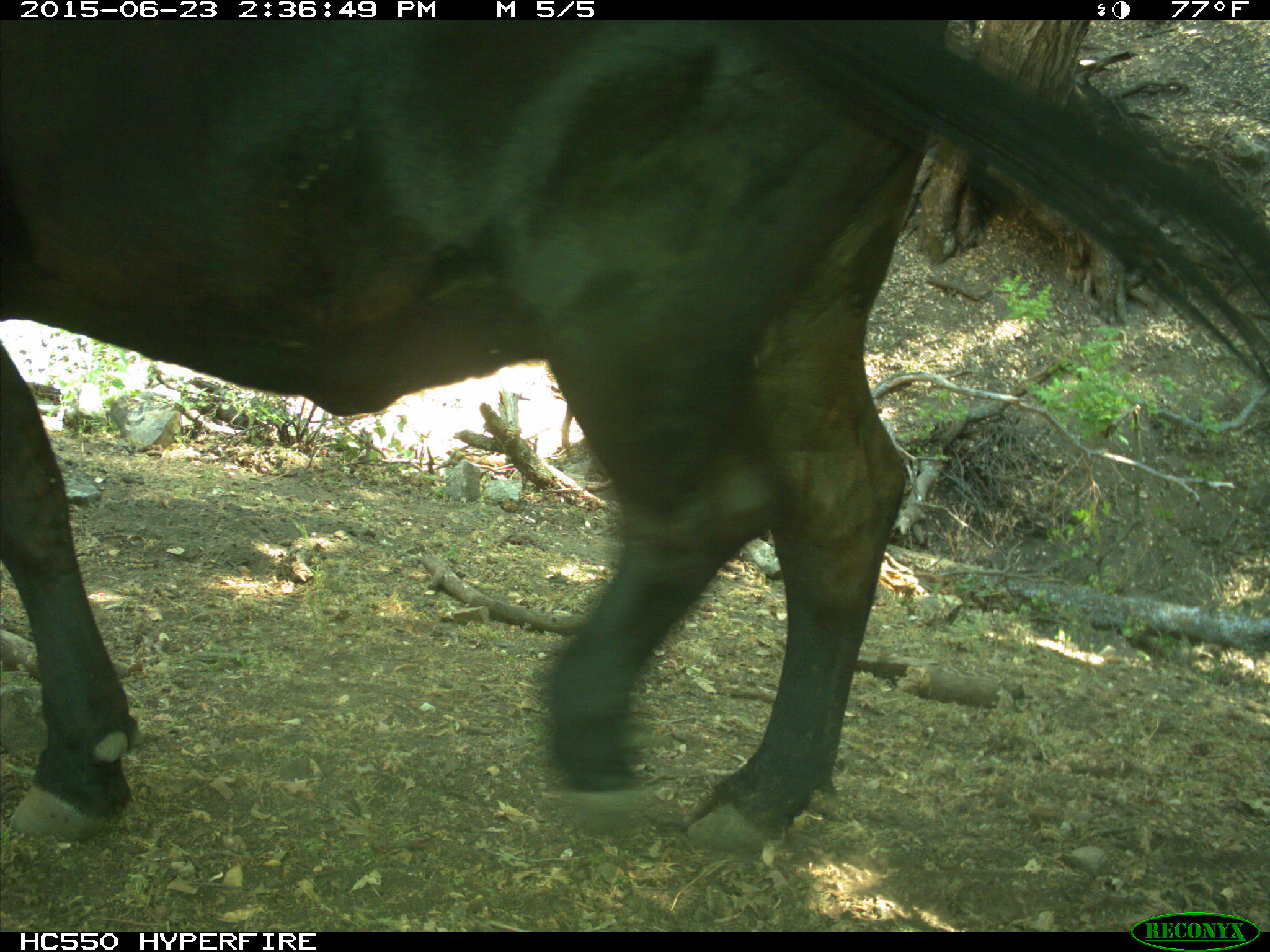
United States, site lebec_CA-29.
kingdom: Animalia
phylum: Chordata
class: Mammalia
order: Artiodactyla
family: Bovidae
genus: Bos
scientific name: Bos taurus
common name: domestic cow